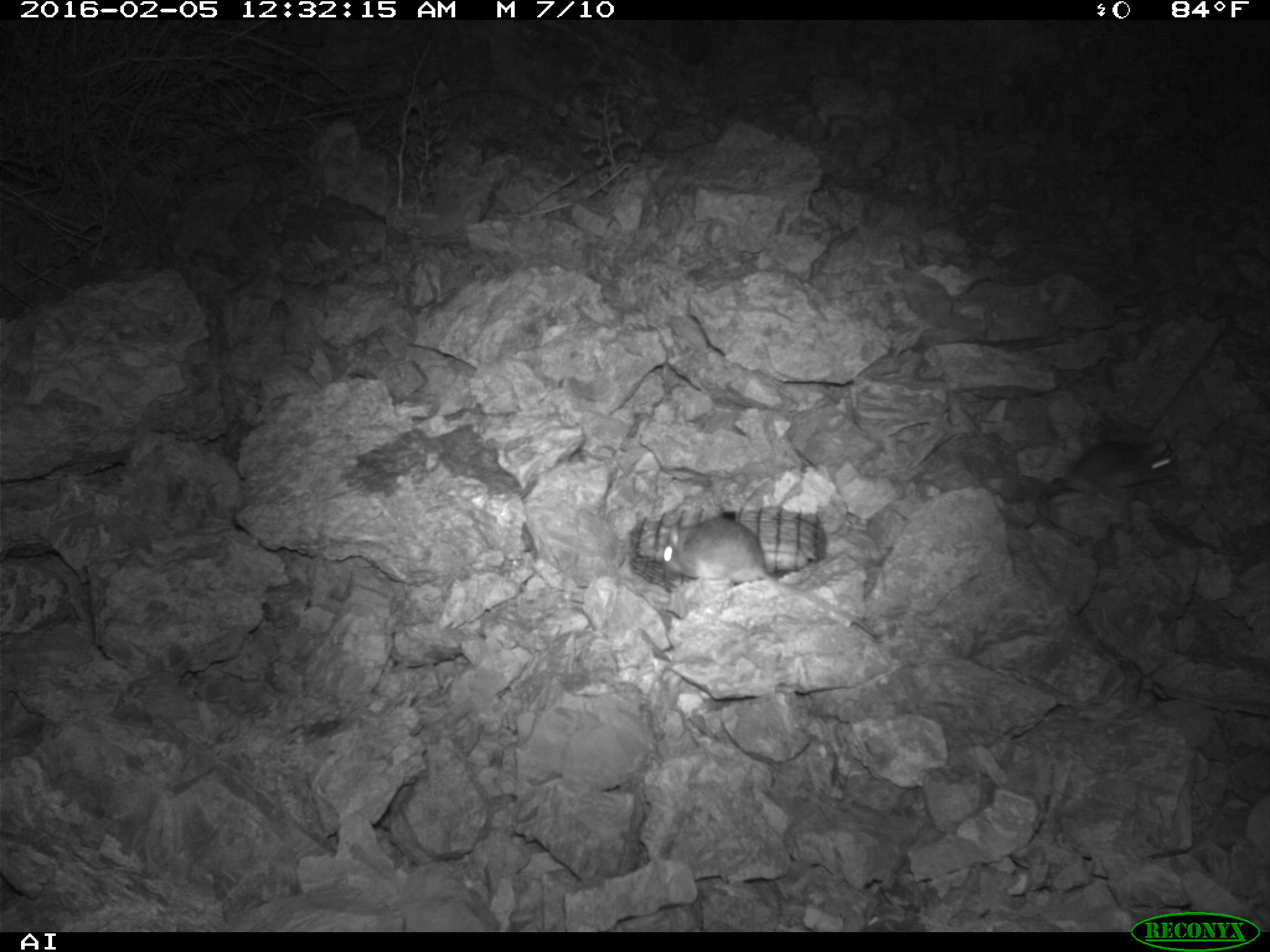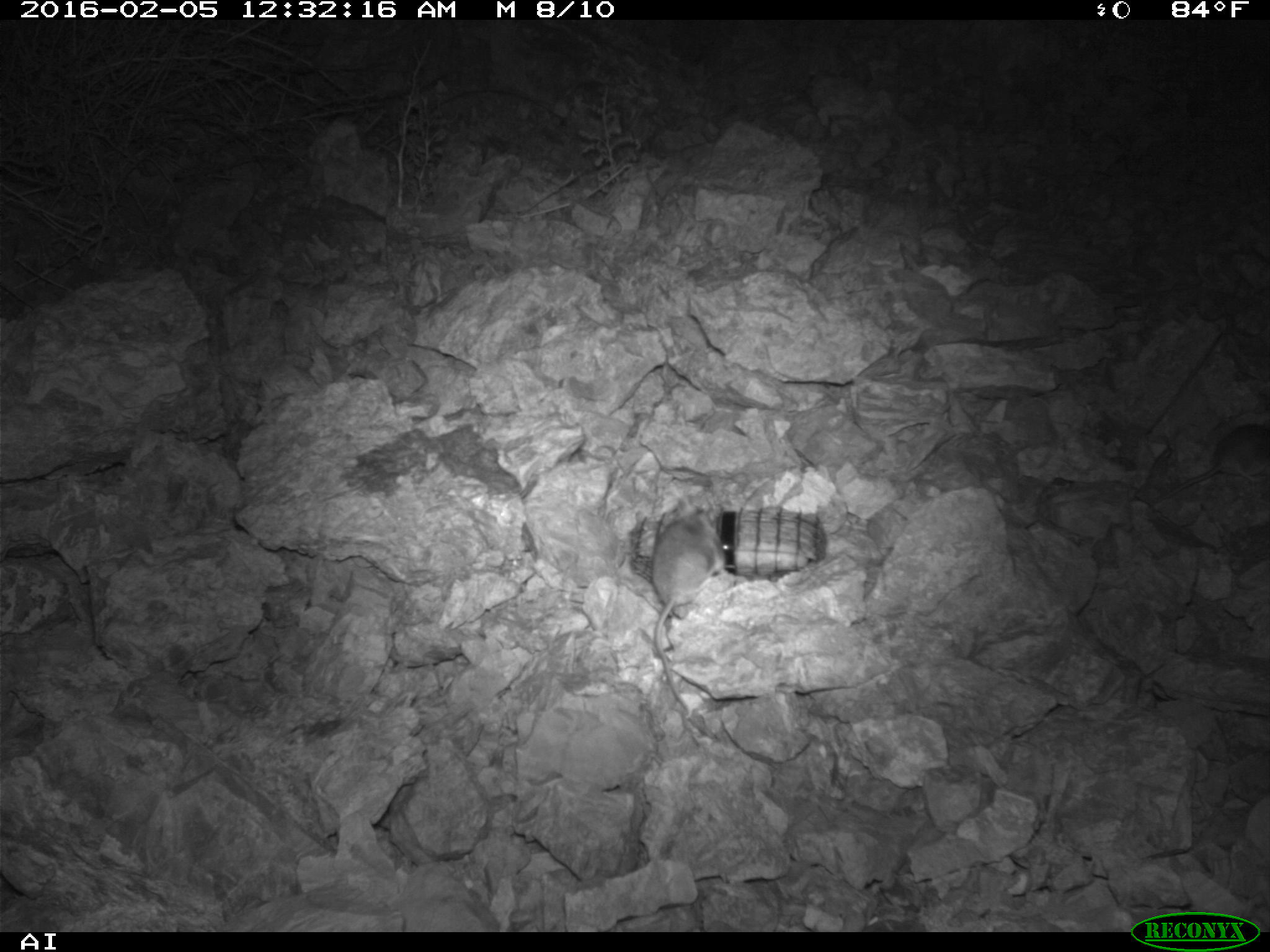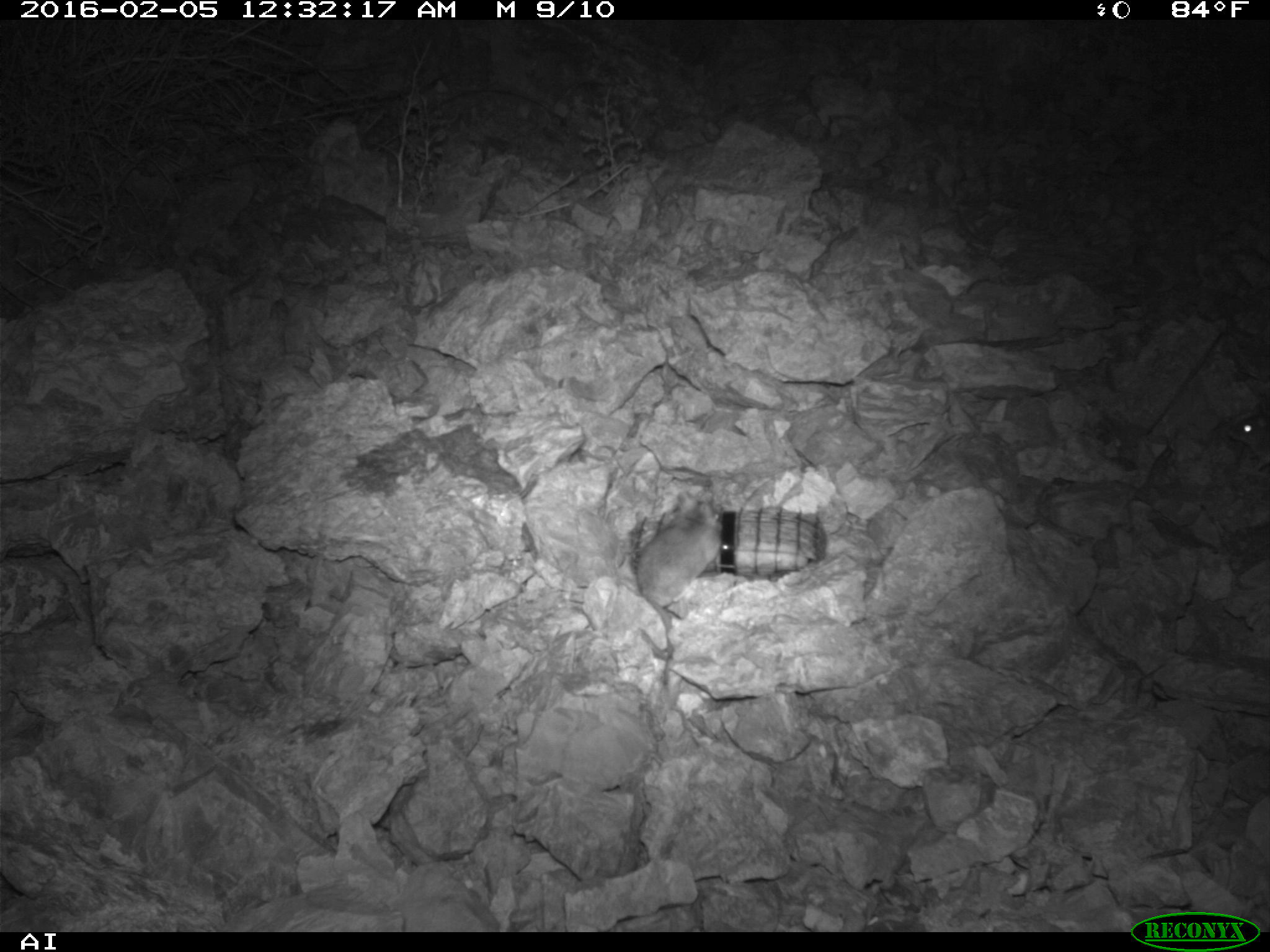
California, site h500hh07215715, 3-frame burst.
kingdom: Animalia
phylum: Chordata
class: Mammalia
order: Rodentia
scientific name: Rodentia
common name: rodent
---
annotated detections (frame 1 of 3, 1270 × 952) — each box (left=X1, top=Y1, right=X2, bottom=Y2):
rodent: (left=660, top=517, right=876, bottom=636); (left=1067, top=440, right=1174, bottom=505)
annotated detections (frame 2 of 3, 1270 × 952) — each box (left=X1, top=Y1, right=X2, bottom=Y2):
rodent: (left=1040, top=418, right=1269, bottom=503); (left=652, top=496, right=717, bottom=712)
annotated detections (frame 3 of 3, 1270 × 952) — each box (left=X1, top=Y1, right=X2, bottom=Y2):
rodent: (left=636, top=501, right=725, bottom=692); (left=1226, top=409, right=1269, bottom=475)